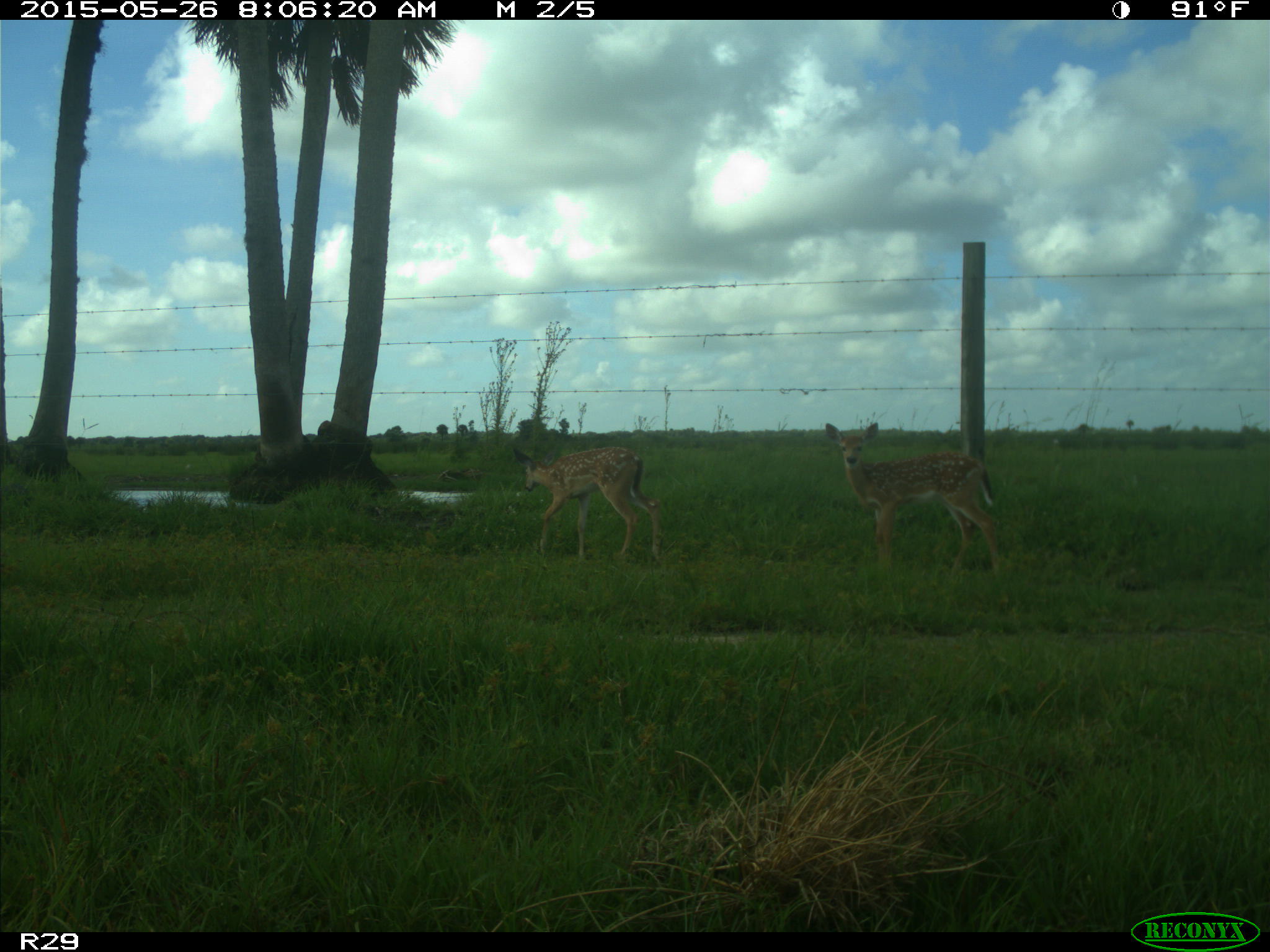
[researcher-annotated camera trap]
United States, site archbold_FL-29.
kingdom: Animalia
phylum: Chordata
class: Mammalia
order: Artiodactyla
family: Cervidae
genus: Odocoileus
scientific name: Odocoileus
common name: deer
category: unidentified deer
Unidentified deer (deer) (Odocoileus).